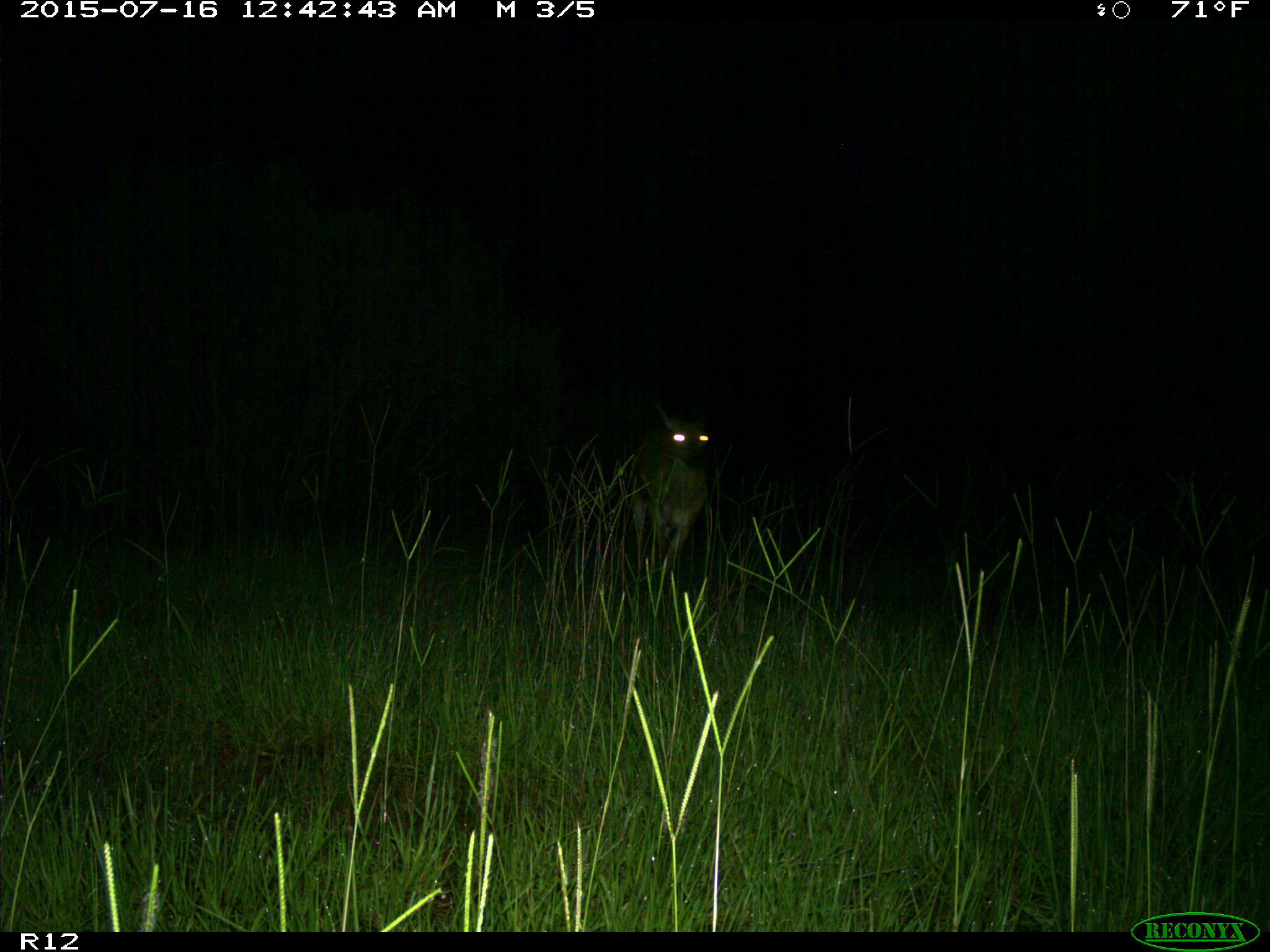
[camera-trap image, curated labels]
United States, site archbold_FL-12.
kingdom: Animalia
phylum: Chordata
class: Mammalia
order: Artiodactyla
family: Cervidae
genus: Odocoileus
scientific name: Odocoileus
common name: deer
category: unidentified deer